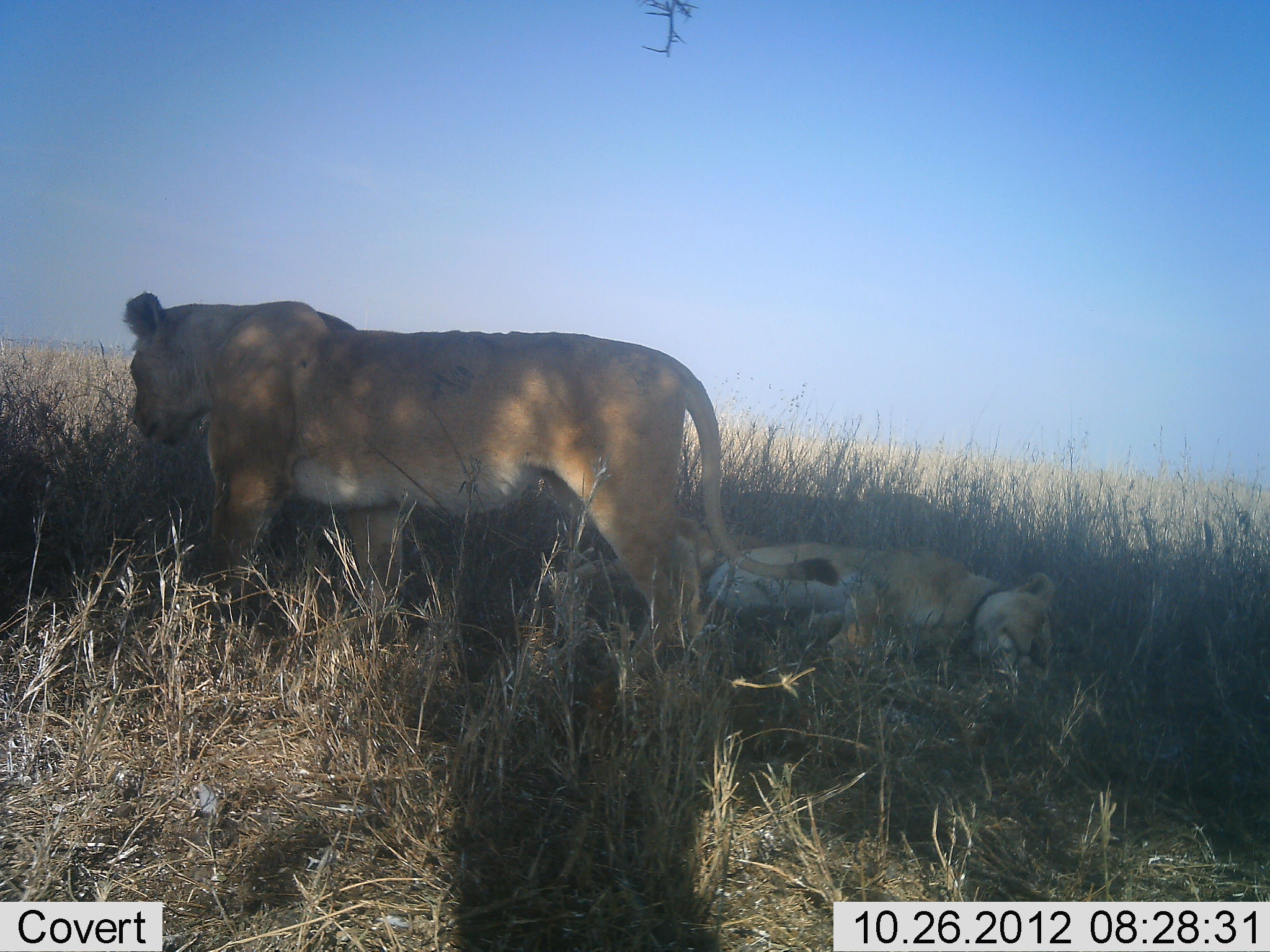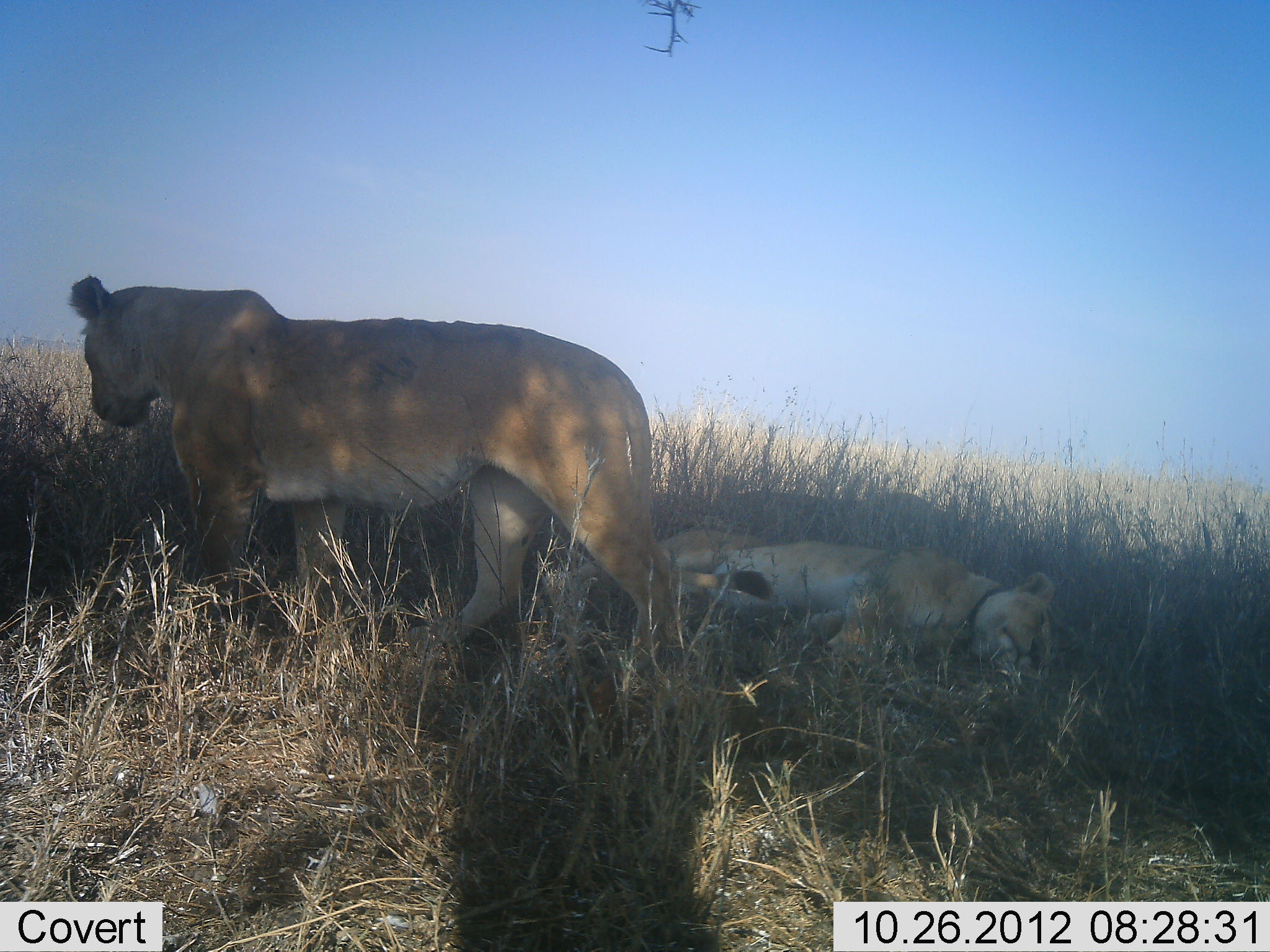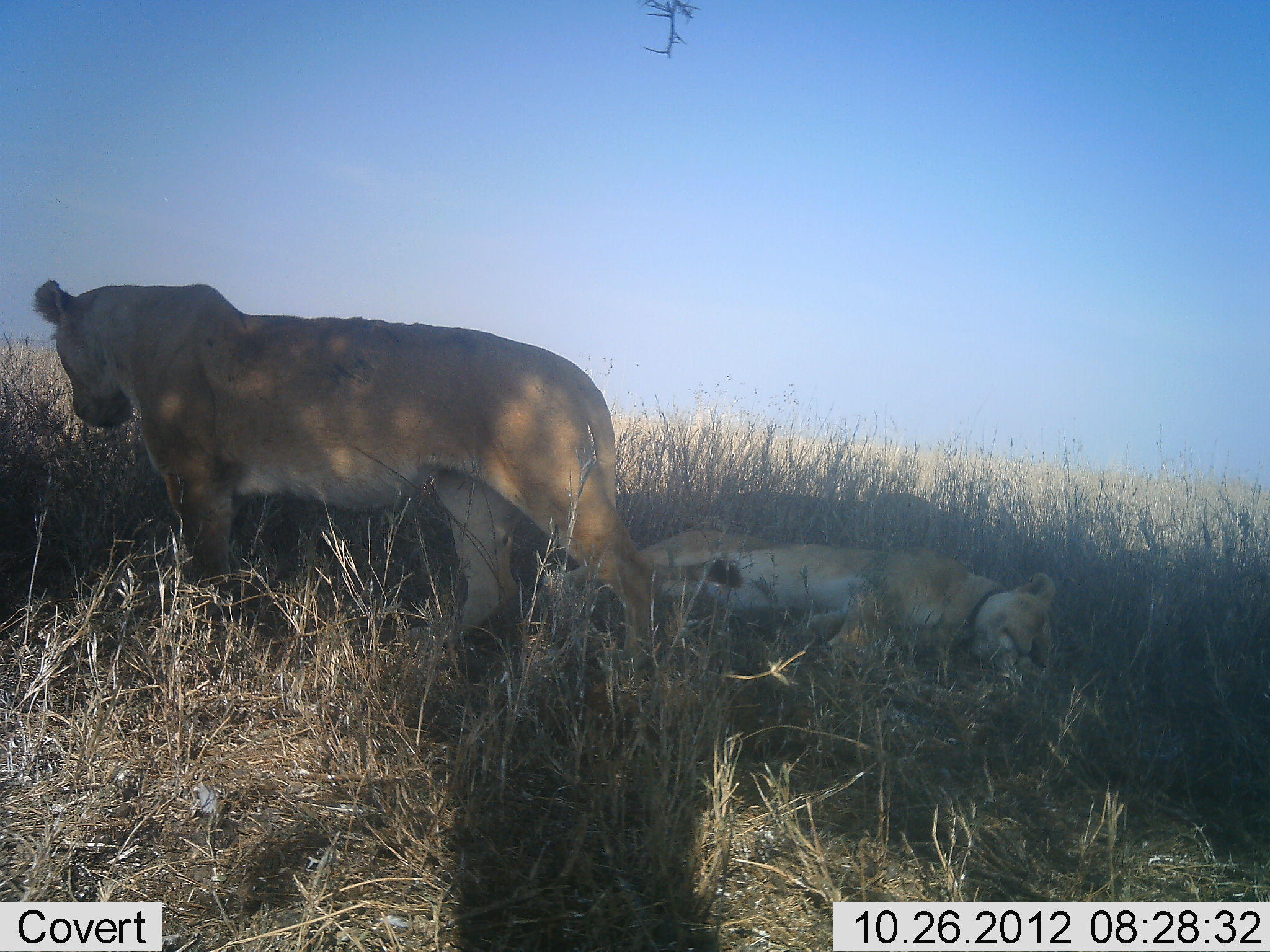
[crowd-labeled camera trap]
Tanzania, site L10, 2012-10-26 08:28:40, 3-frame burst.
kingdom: Animalia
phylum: Chordata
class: Mammalia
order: Carnivora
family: Felidae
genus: Panthera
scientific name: Panthera leo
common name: lion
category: lionfemale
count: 2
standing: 40%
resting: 100%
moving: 50%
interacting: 0%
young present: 10%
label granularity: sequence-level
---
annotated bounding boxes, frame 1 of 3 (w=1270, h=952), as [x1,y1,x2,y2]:
animal: [114,287,723,669]; [542,519,1057,689]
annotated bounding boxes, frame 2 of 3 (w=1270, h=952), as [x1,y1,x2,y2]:
animal: [66,273,773,725]; [540,523,1057,689]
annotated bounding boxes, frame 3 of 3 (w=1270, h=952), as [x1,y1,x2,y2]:
animal: [30,277,745,725]; [535,526,1057,690]